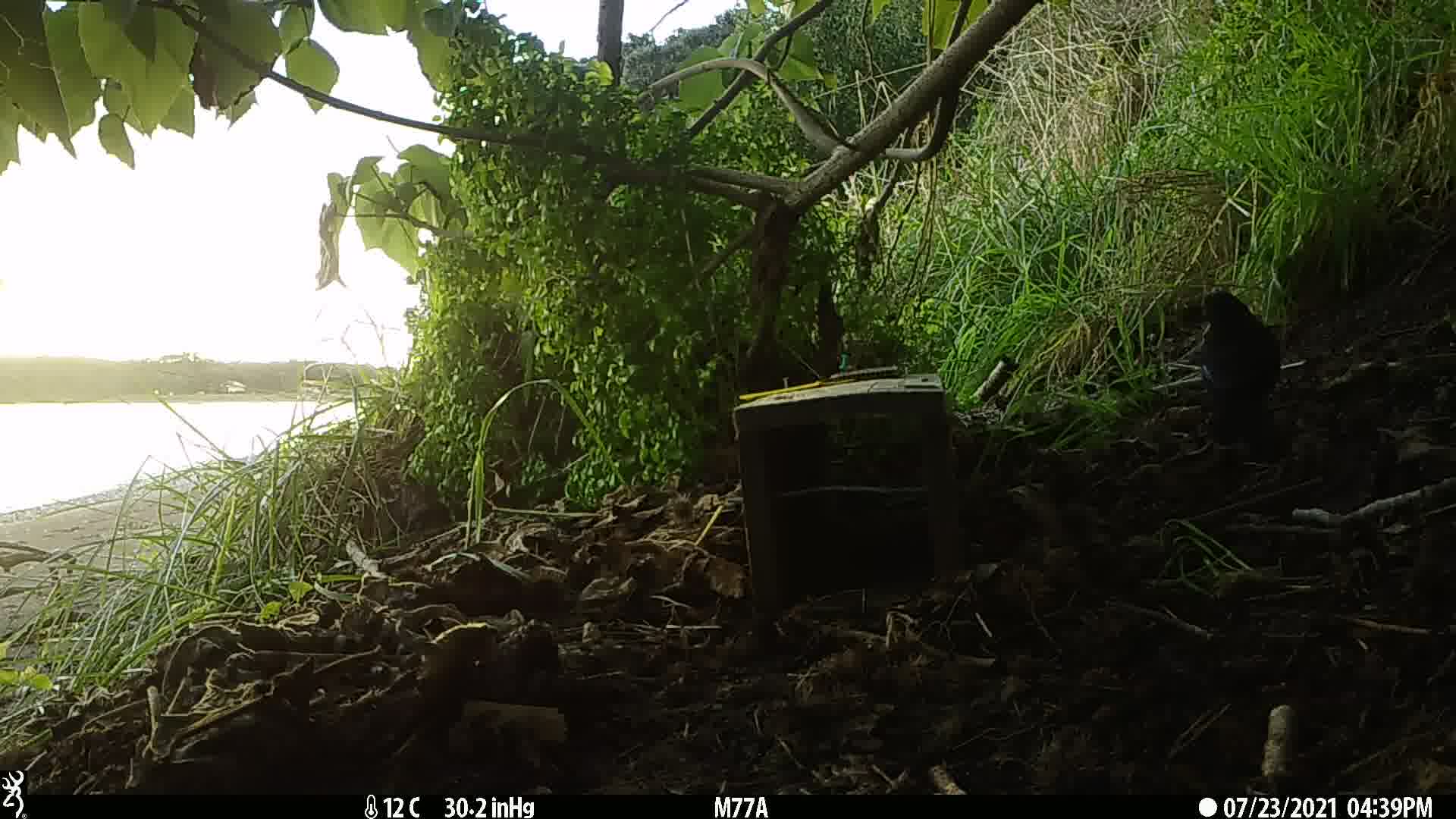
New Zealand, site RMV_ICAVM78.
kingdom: Animalia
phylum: Chordata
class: Aves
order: Passeriformes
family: Turdidae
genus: Turdus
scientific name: Turdus merula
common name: eurasian blackbird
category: blackbird